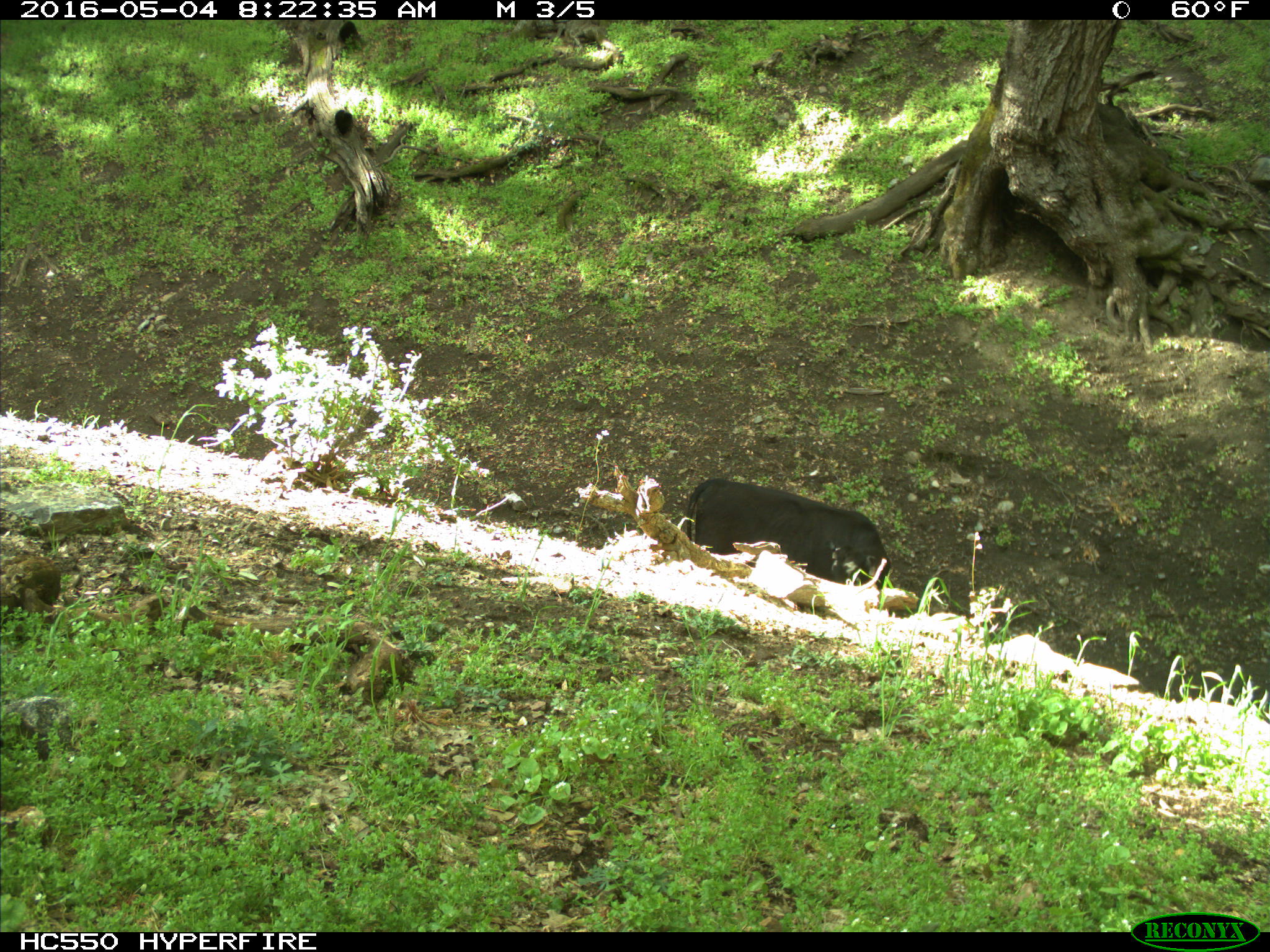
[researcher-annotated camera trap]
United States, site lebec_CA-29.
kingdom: Animalia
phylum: Chordata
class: Mammalia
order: Artiodactyla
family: Bovidae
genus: Bos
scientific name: Bos taurus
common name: domestic cow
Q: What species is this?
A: Bos taurus (domestic cow).